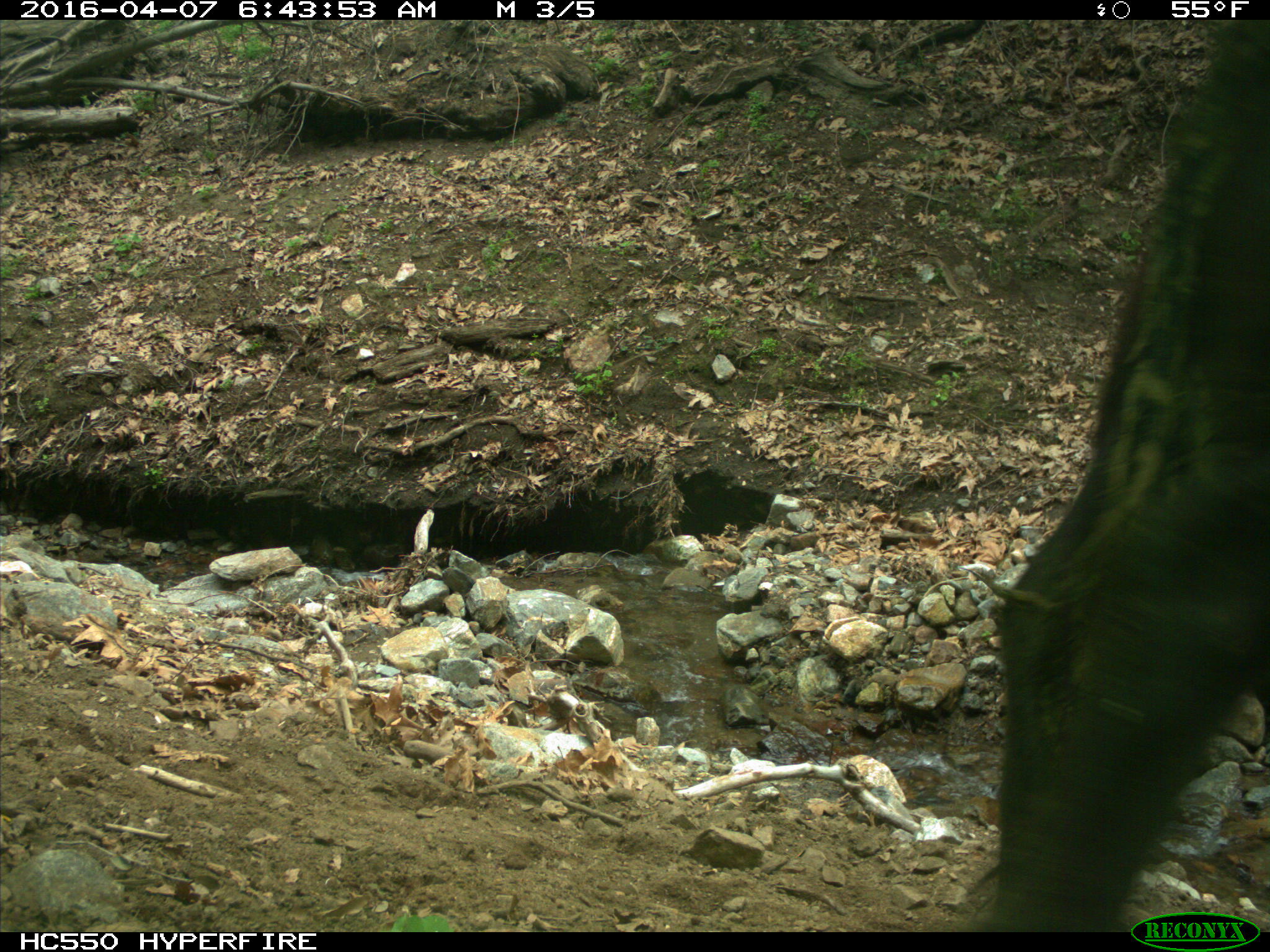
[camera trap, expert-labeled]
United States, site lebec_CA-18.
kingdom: Animalia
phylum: Chordata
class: Mammalia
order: Artiodactyla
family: Bovidae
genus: Bos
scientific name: Bos taurus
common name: domestic cow